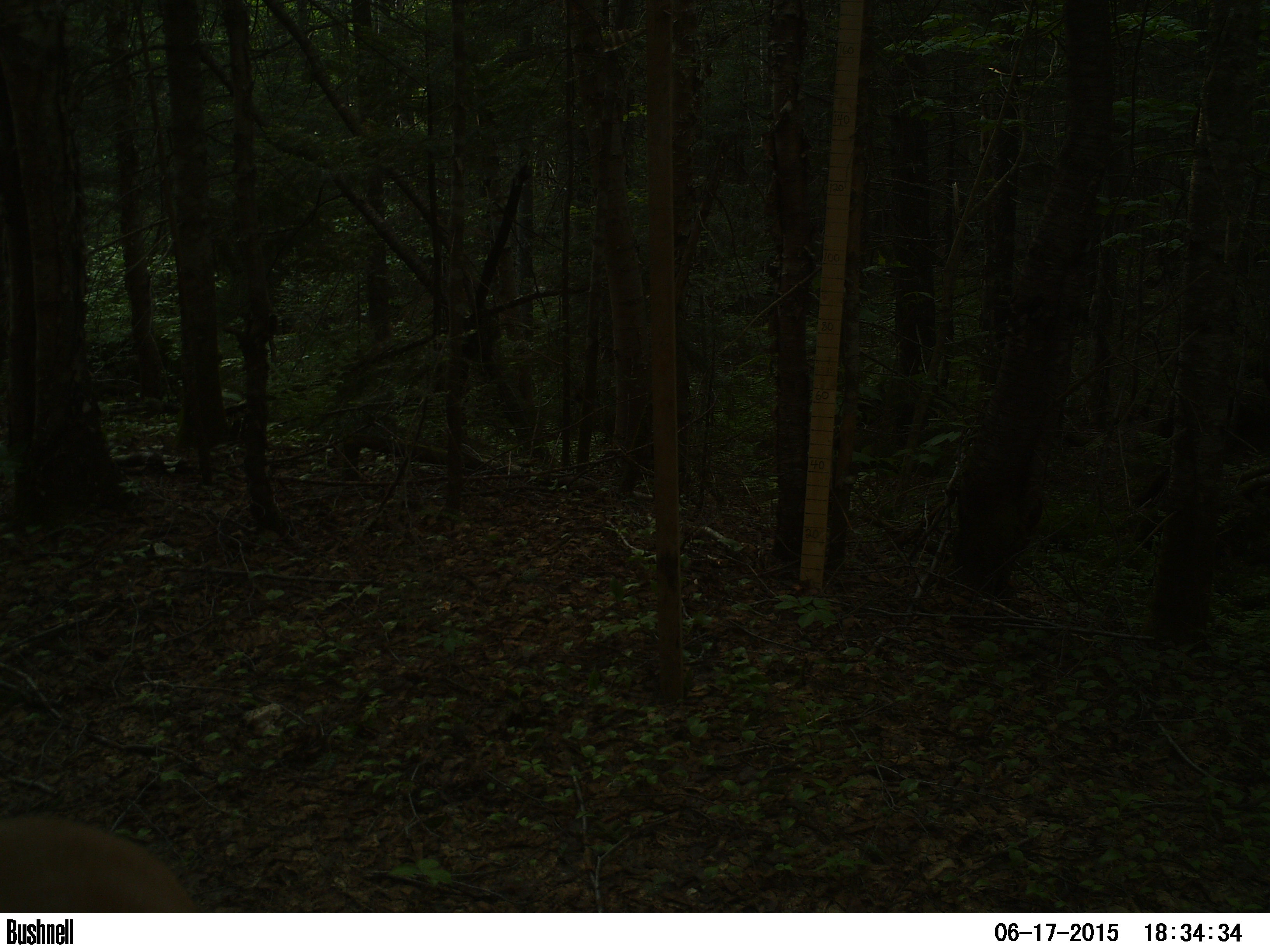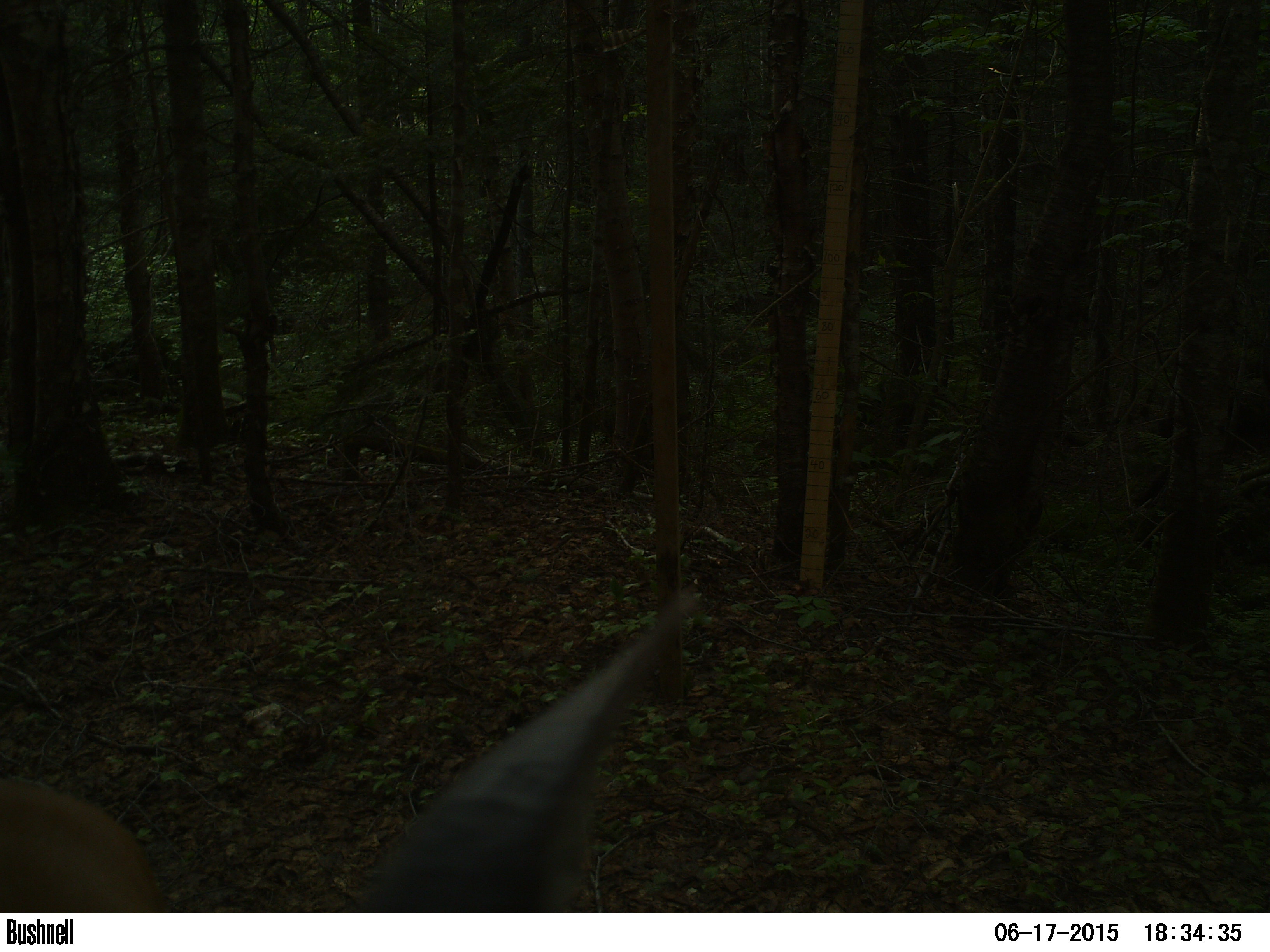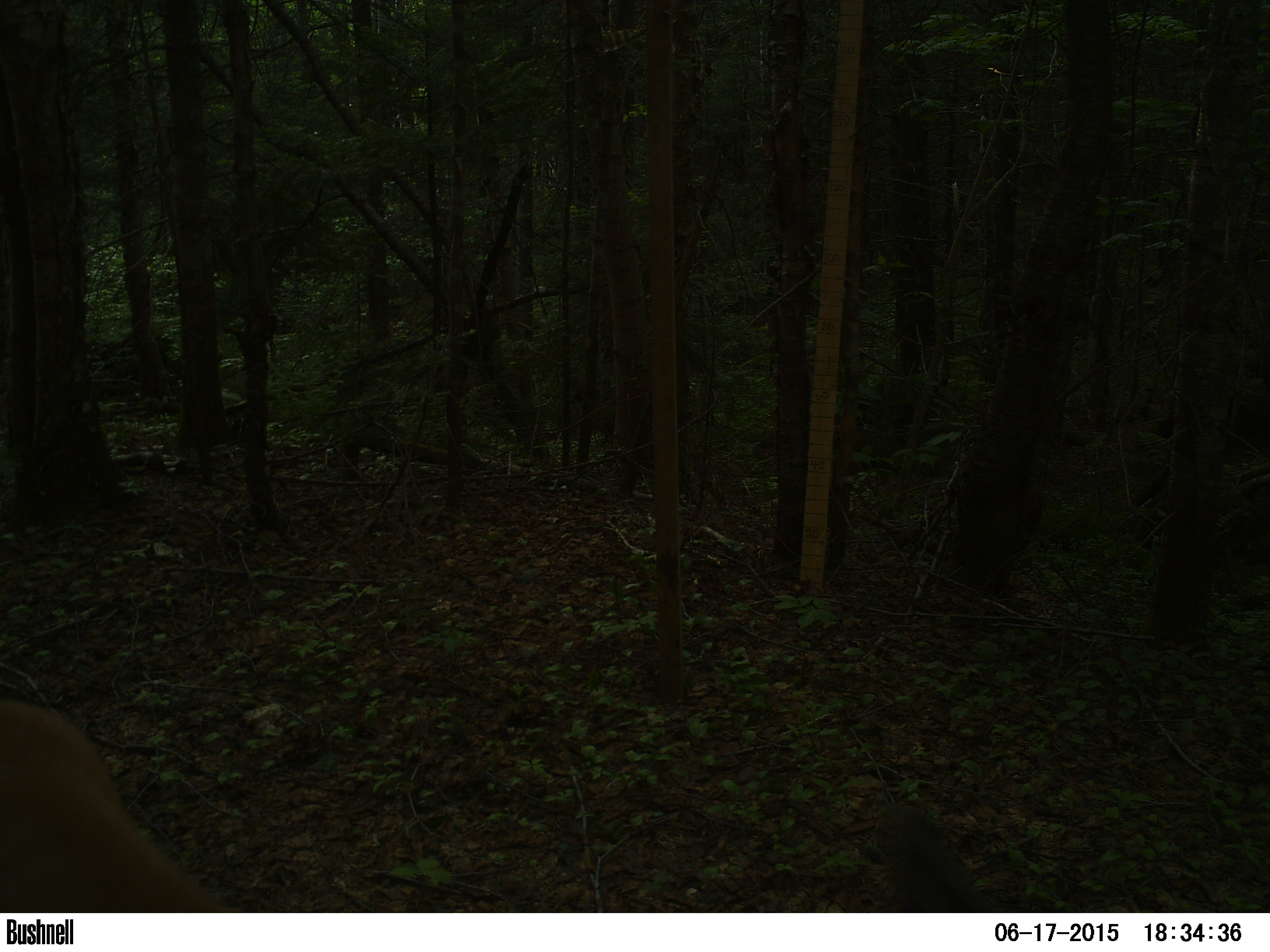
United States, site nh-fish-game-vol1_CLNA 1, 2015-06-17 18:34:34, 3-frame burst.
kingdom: Animalia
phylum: Chordata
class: Mammalia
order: Artiodactyla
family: Cervidae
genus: Odocoileus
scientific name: Odocoileus virginianus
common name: white-tailed deer